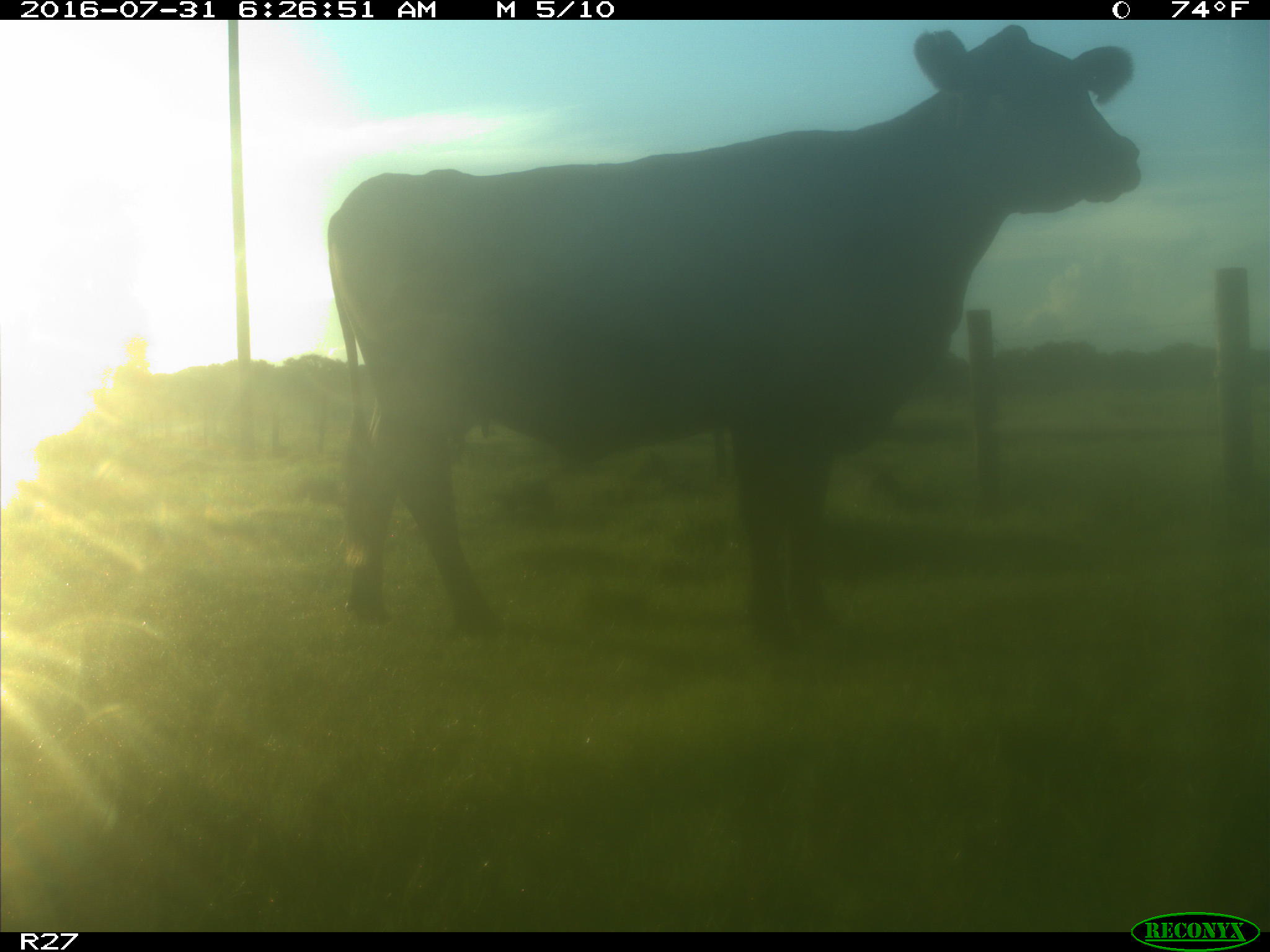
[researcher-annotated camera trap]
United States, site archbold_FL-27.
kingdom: Animalia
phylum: Chordata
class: Mammalia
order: Artiodactyla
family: Bovidae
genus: Bos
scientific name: Bos taurus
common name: domestic cow